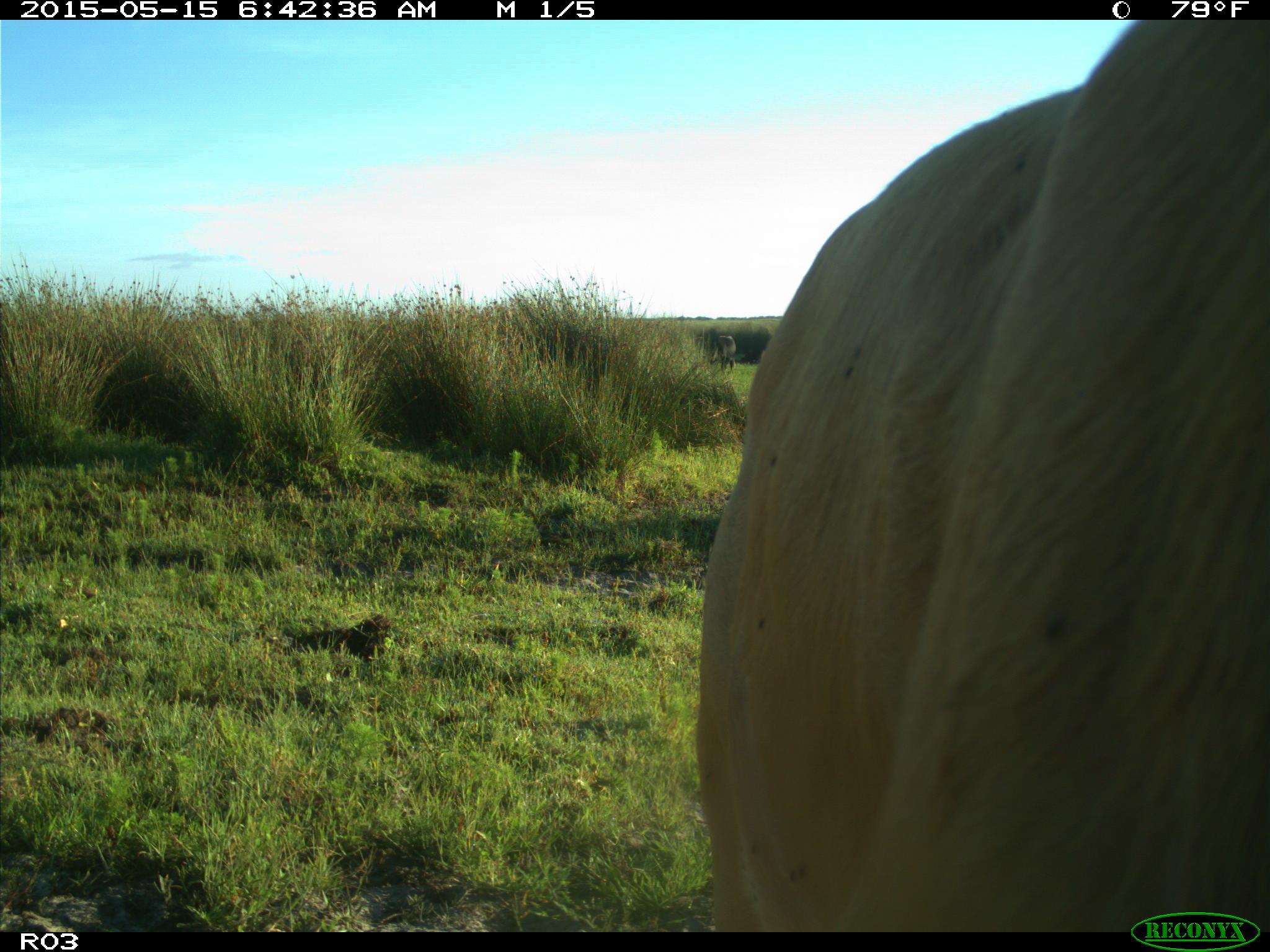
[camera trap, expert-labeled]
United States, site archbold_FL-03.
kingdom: Animalia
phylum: Chordata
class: Mammalia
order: Artiodactyla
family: Bovidae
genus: Bos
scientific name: Bos taurus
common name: domestic cow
Bos taurus (domestic cow).